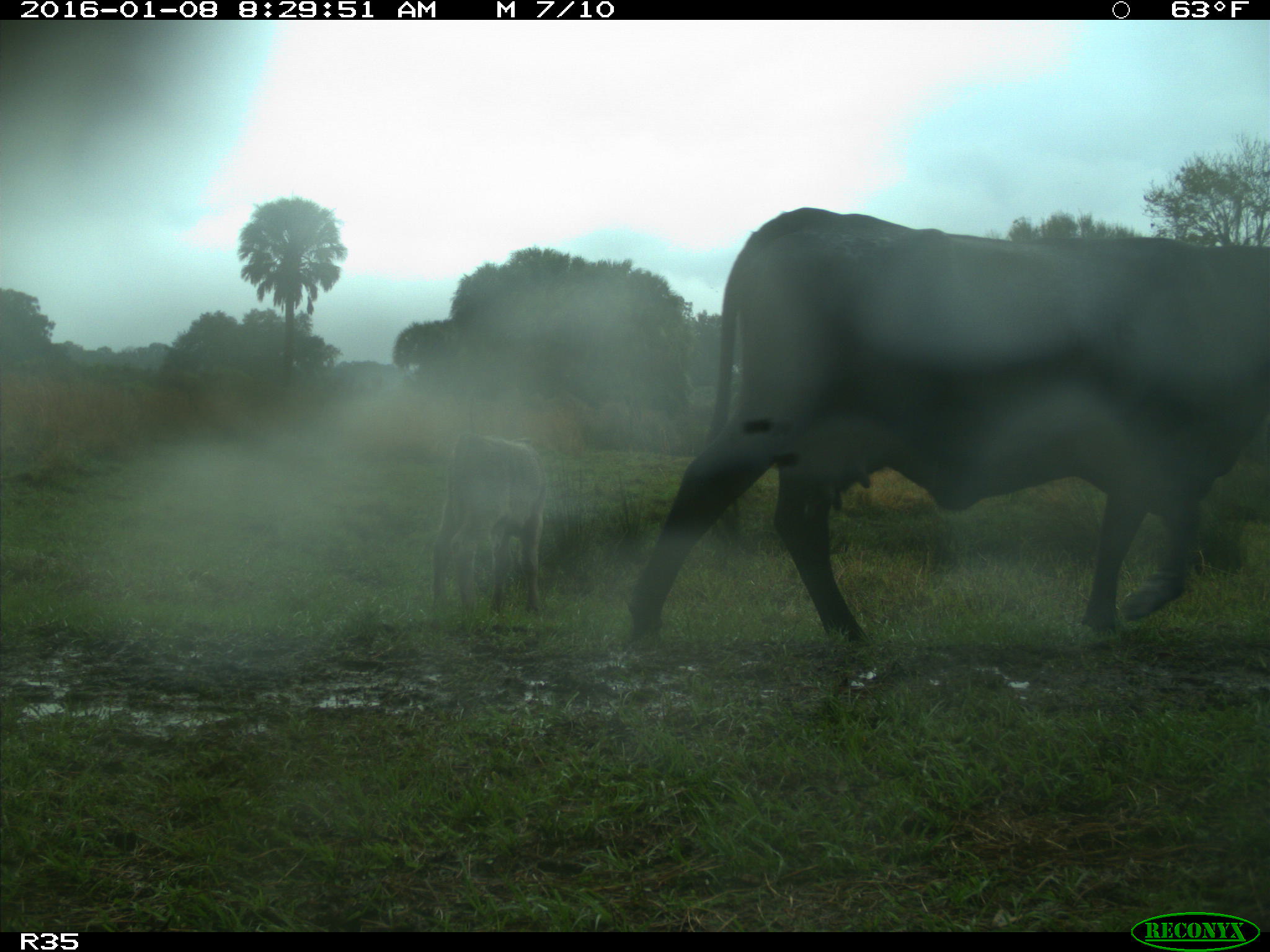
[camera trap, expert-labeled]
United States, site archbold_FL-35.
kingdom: Animalia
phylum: Chordata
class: Mammalia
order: Artiodactyla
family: Bovidae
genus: Bos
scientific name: Bos taurus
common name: domestic cow